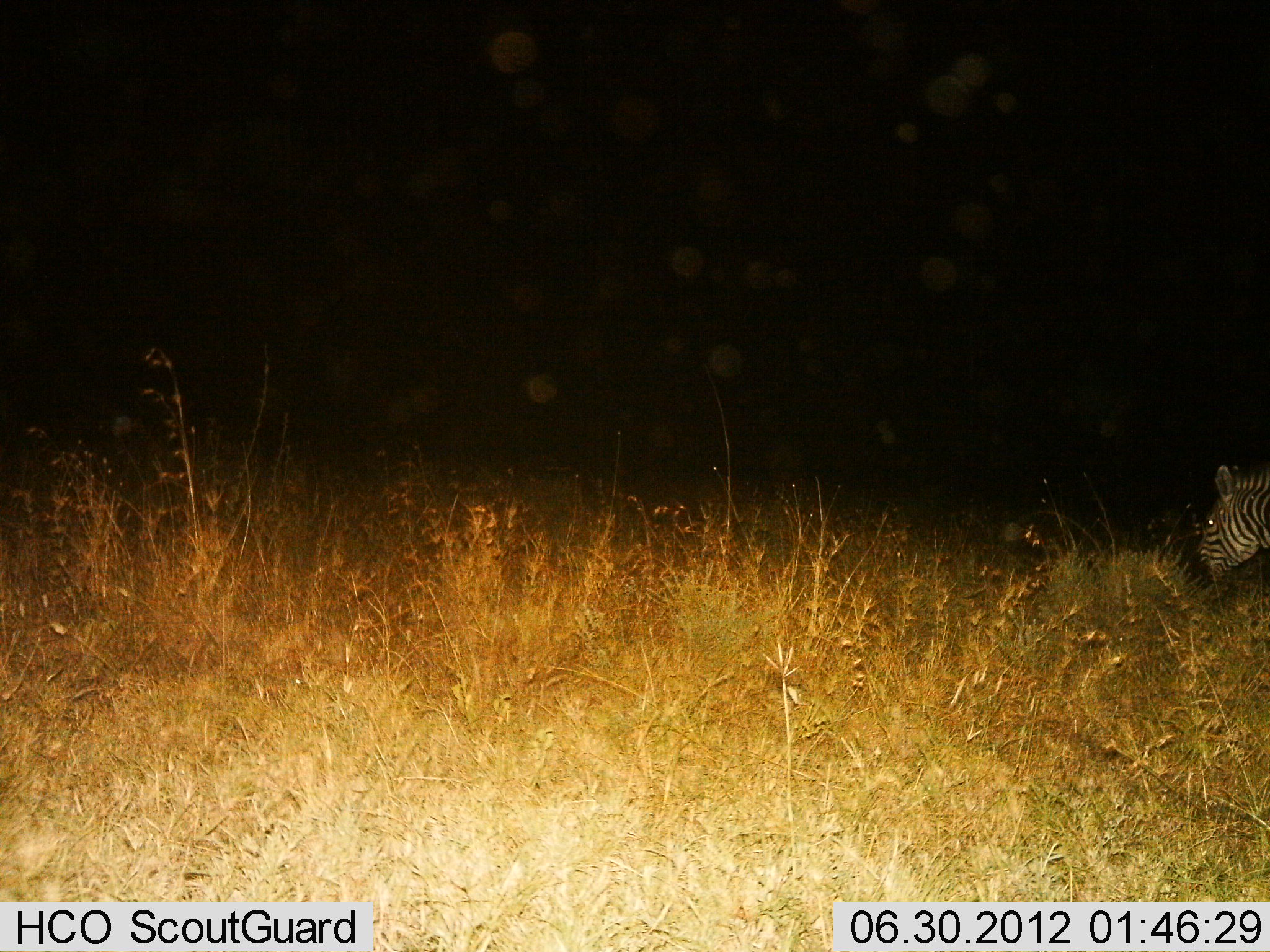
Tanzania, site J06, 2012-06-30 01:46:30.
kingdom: Animalia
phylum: Chordata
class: Mammalia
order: Perissodactyla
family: Equidae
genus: Equus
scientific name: Equus quagga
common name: plains zebra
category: zebra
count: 1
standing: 40%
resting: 0%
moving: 10%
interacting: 0%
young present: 0%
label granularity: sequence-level